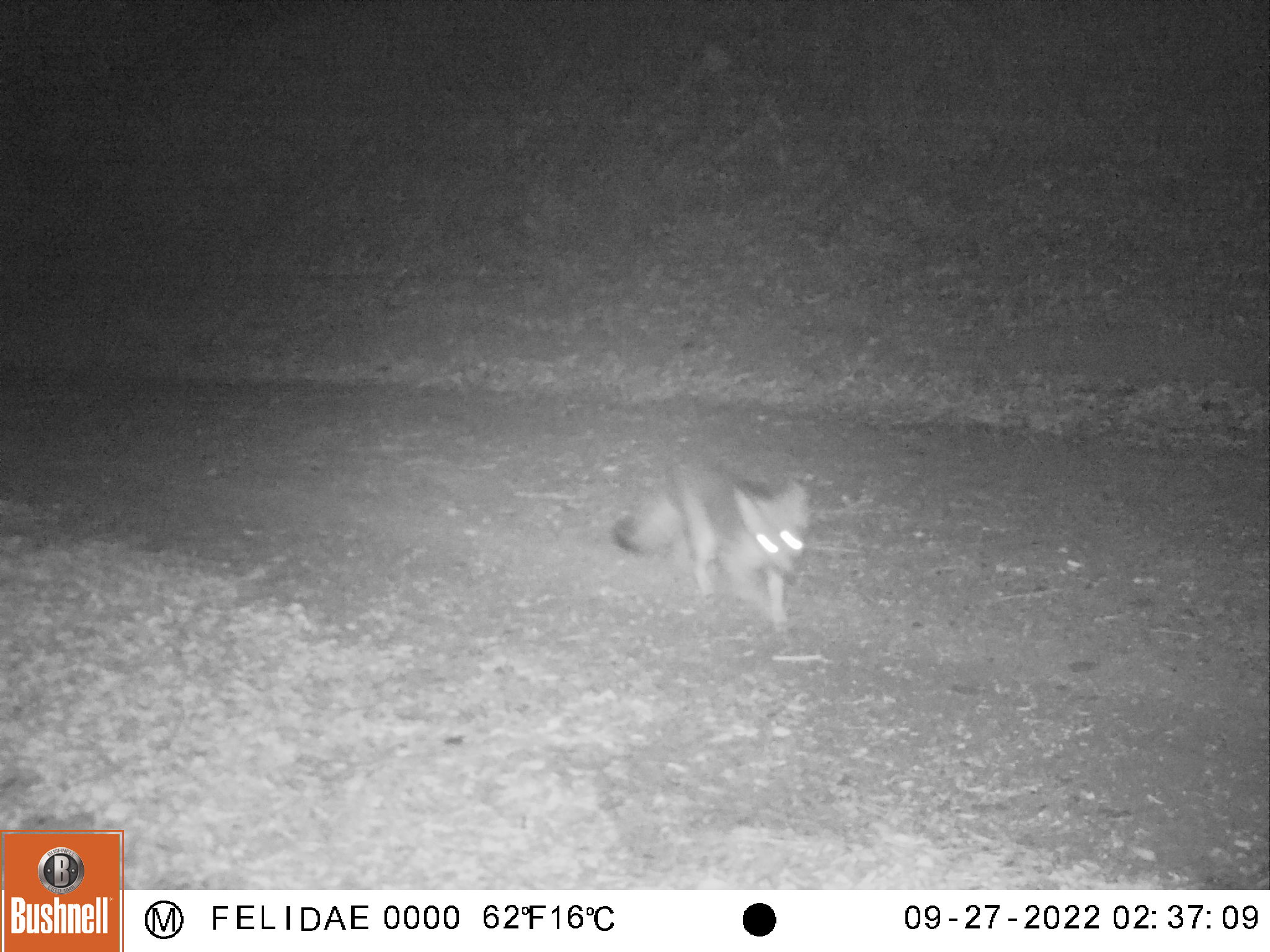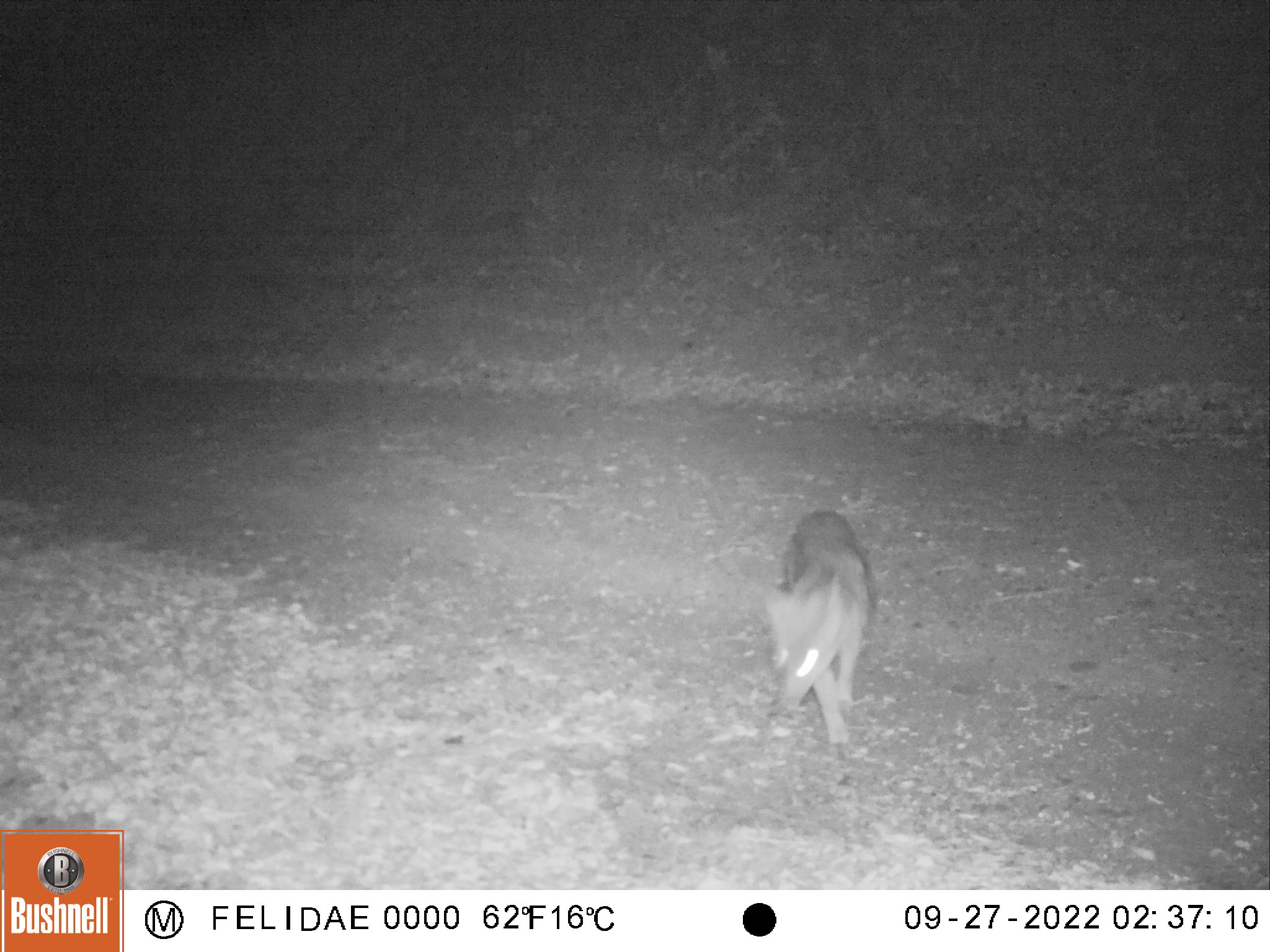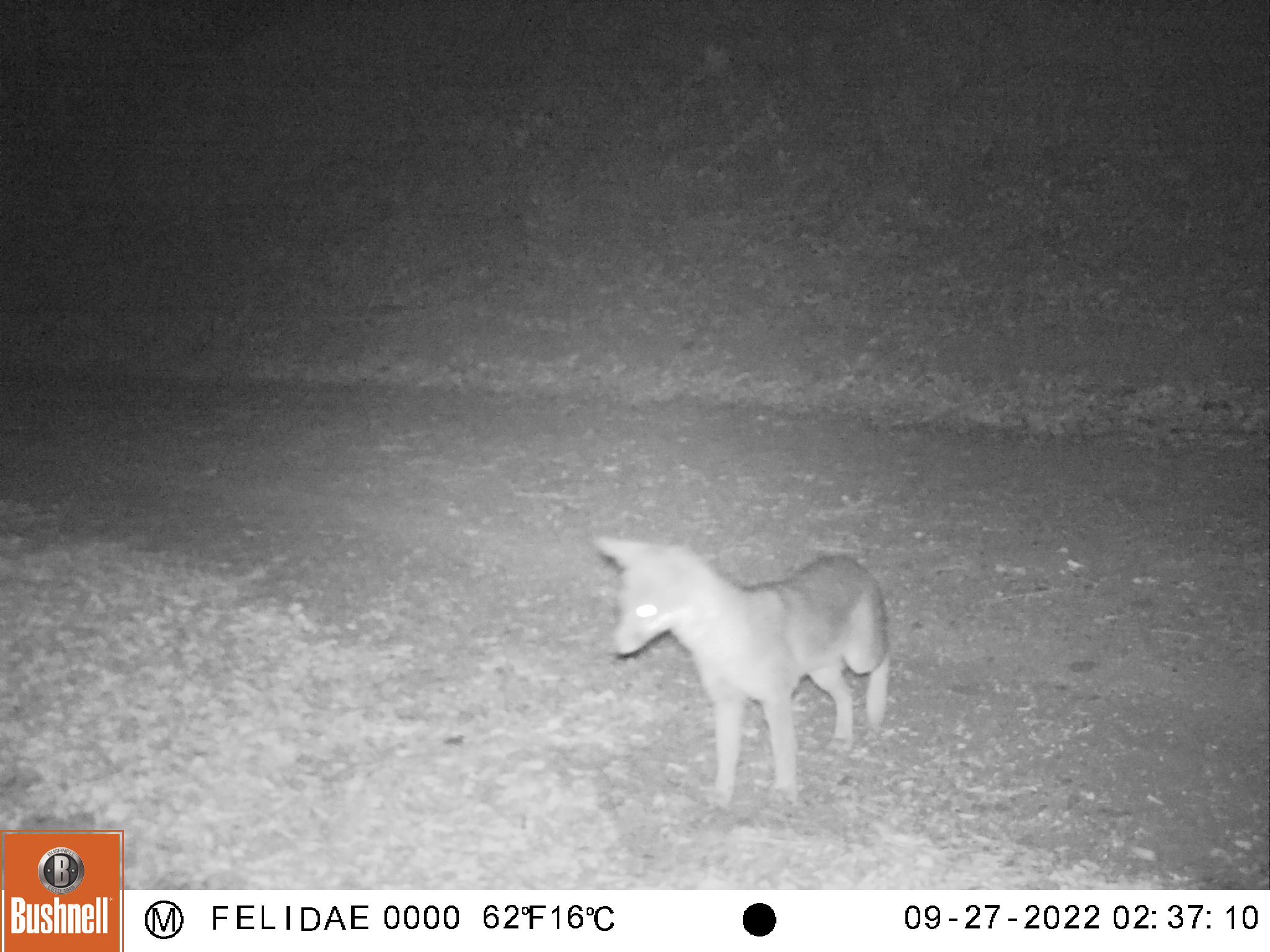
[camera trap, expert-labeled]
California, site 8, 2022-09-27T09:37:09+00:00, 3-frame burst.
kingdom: Animalia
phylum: Chordata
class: Mammalia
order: Carnivora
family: Canidae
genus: Urocyon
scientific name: Urocyon cinereoargenteus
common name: gray fox